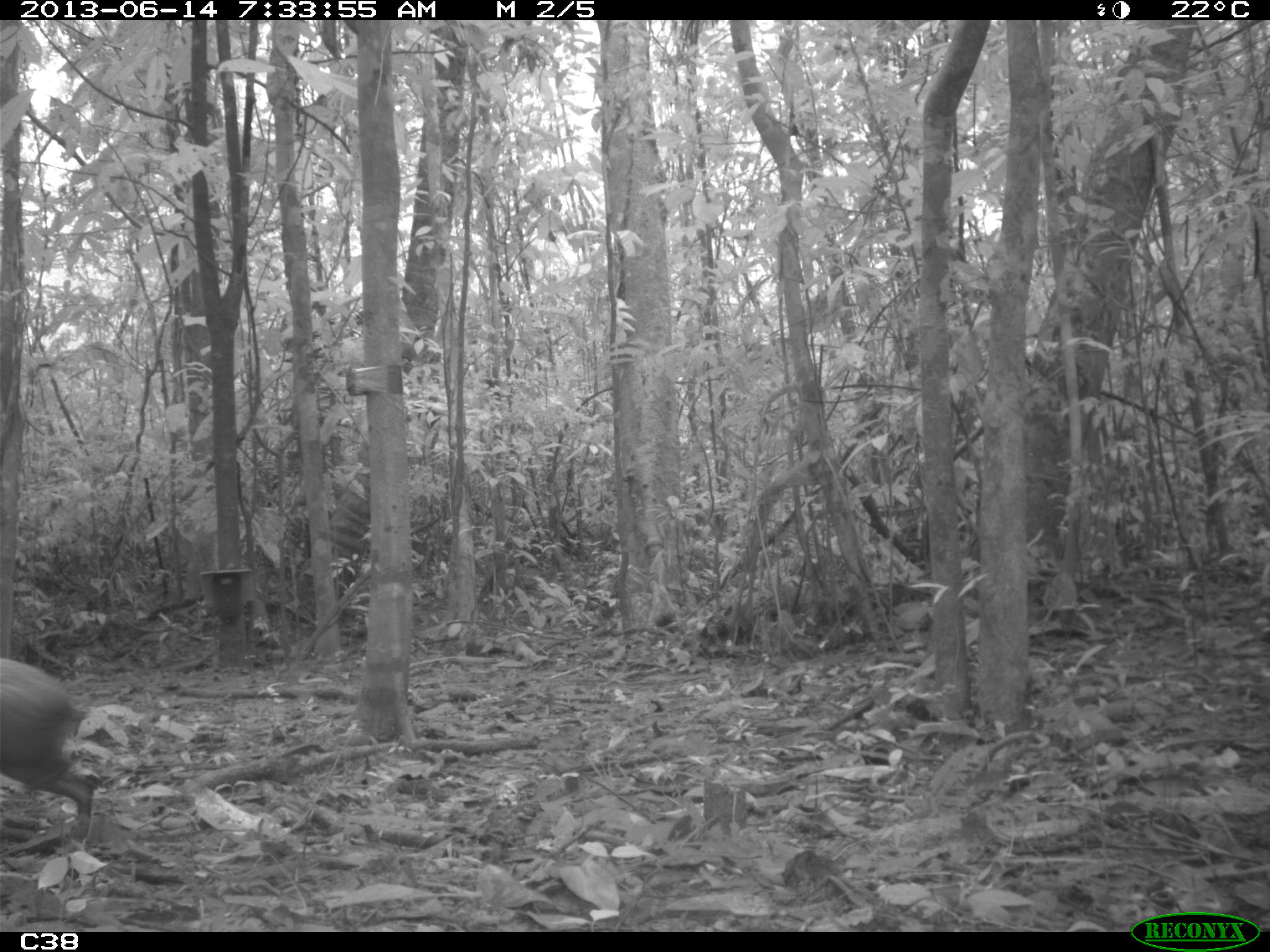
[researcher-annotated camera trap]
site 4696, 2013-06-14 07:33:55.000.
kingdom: Animalia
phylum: Chordata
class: Mammalia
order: Rodentia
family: Dasyproctidae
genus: Dasyprocta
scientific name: Dasyprocta leporina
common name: red-rumped agouti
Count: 1.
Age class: adult.